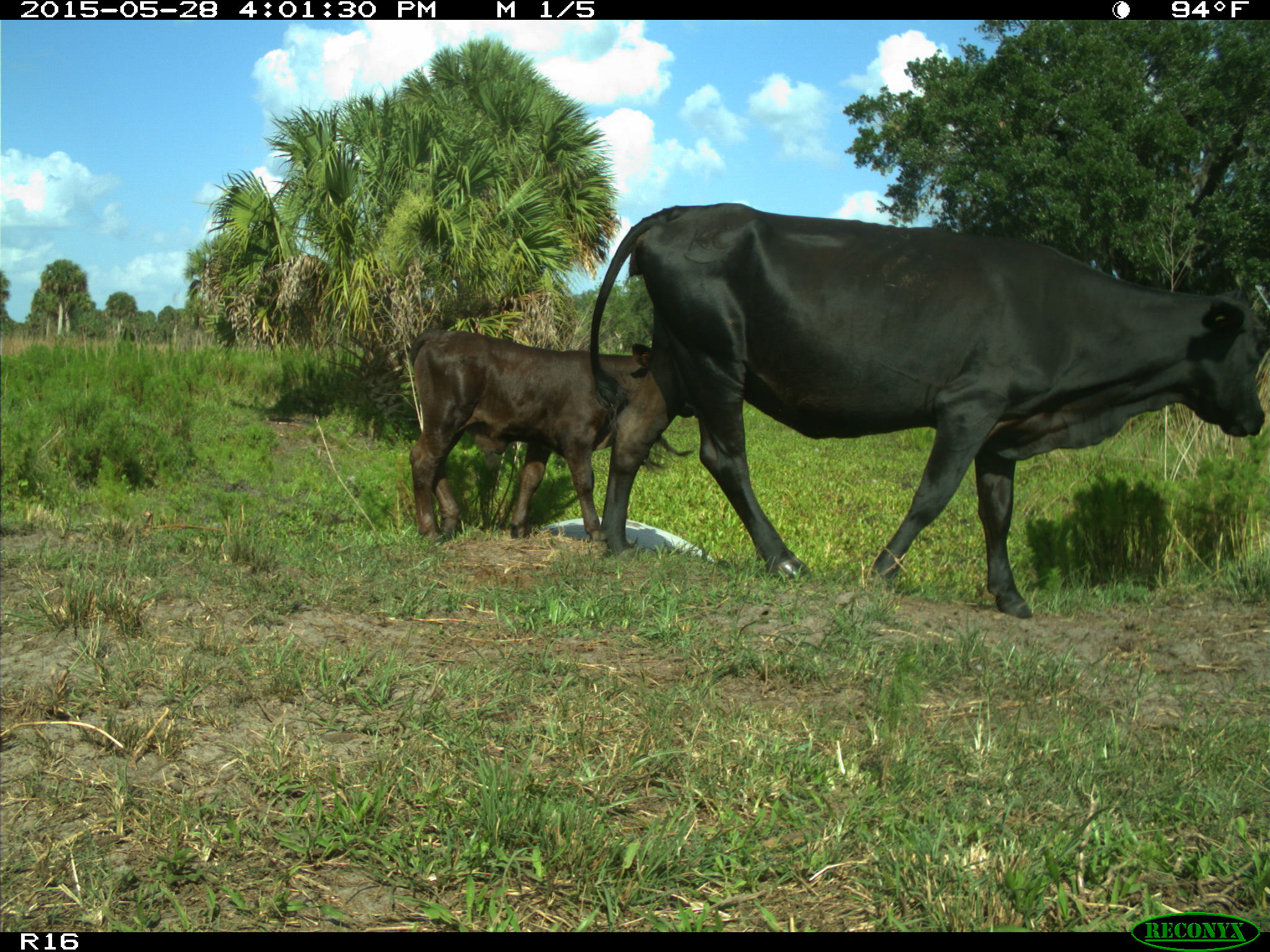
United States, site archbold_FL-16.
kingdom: Animalia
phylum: Chordata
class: Mammalia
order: Artiodactyla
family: Bovidae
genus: Bos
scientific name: Bos taurus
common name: domestic cow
Bos taurus (domestic cow).